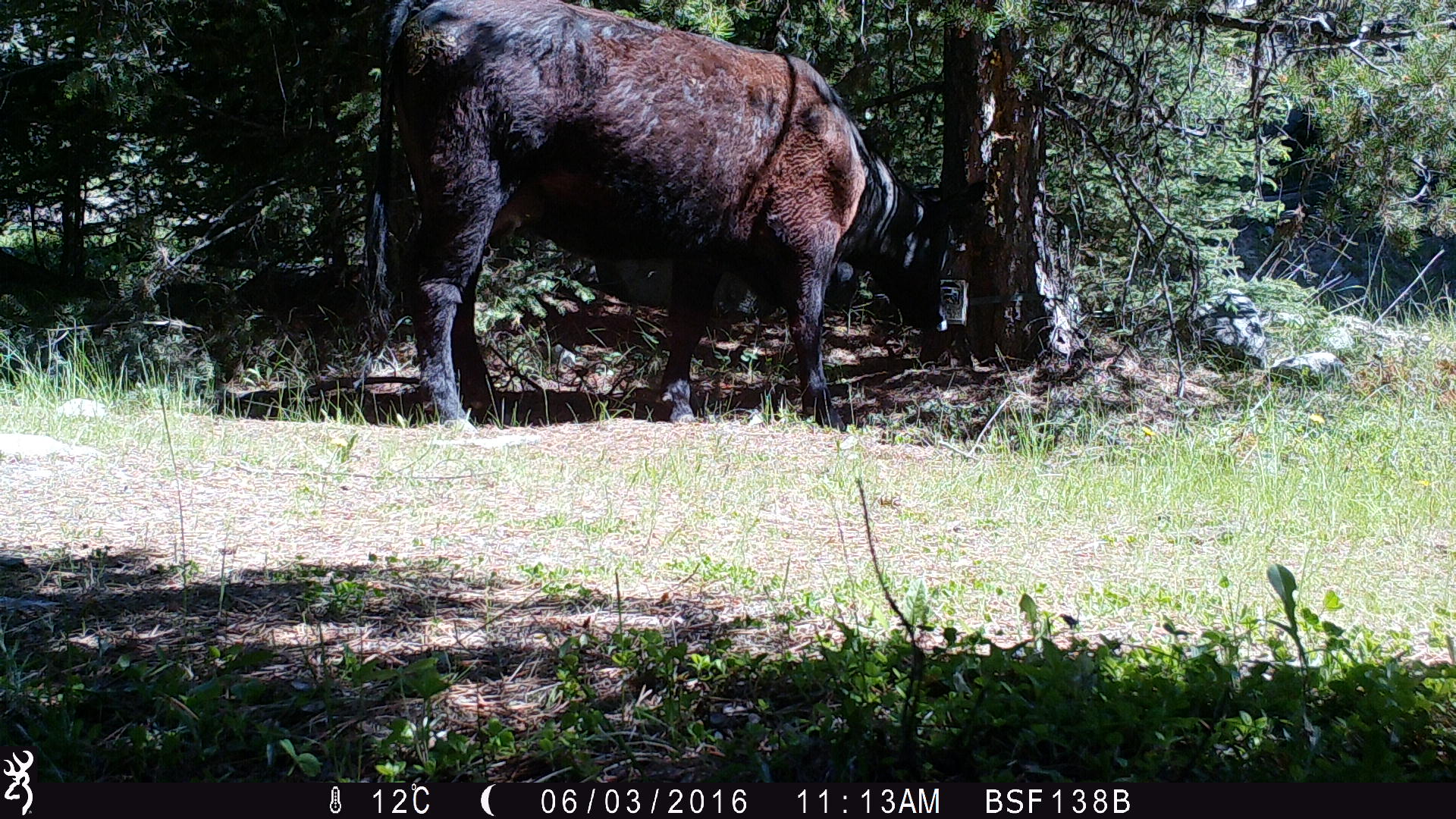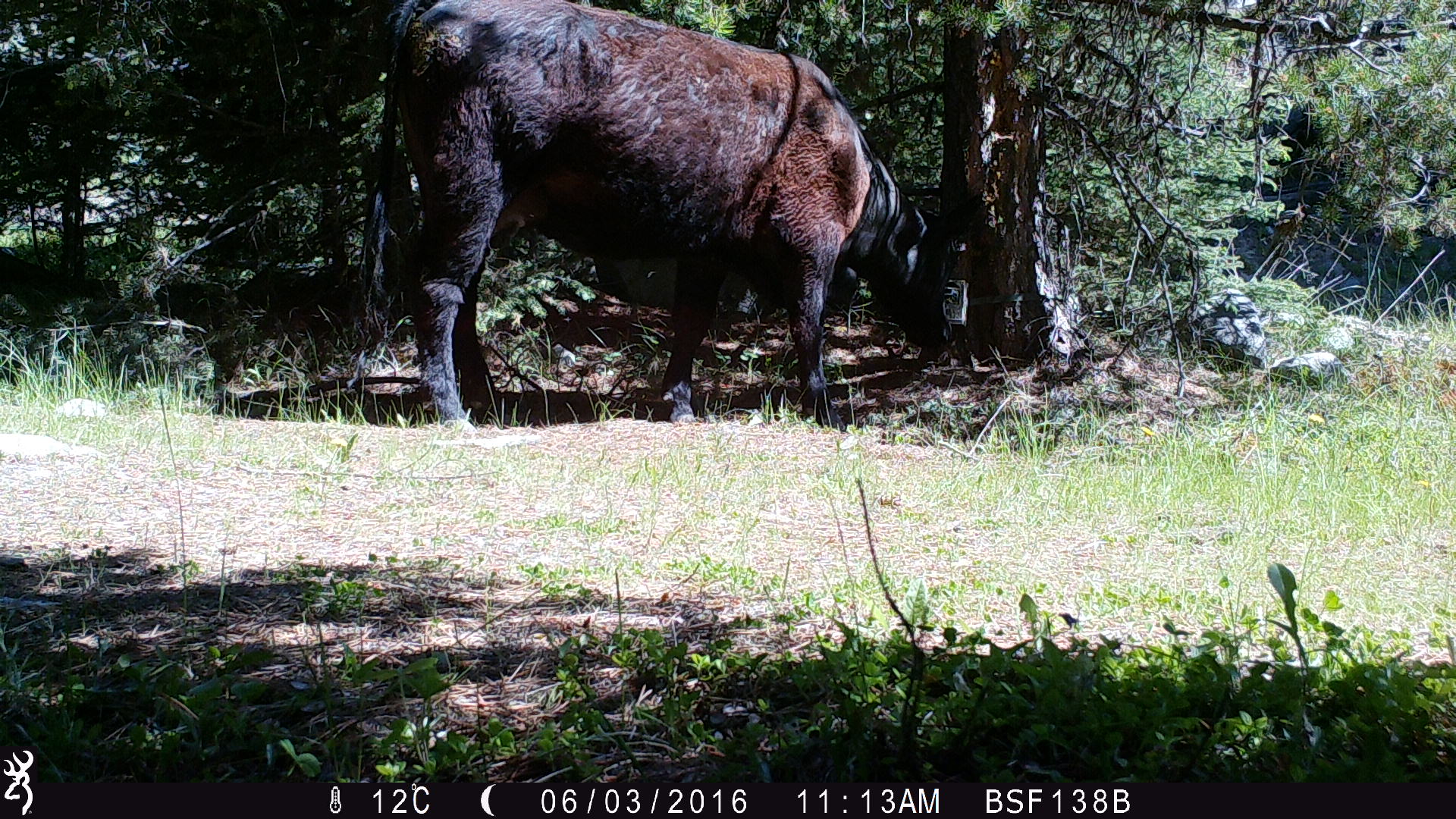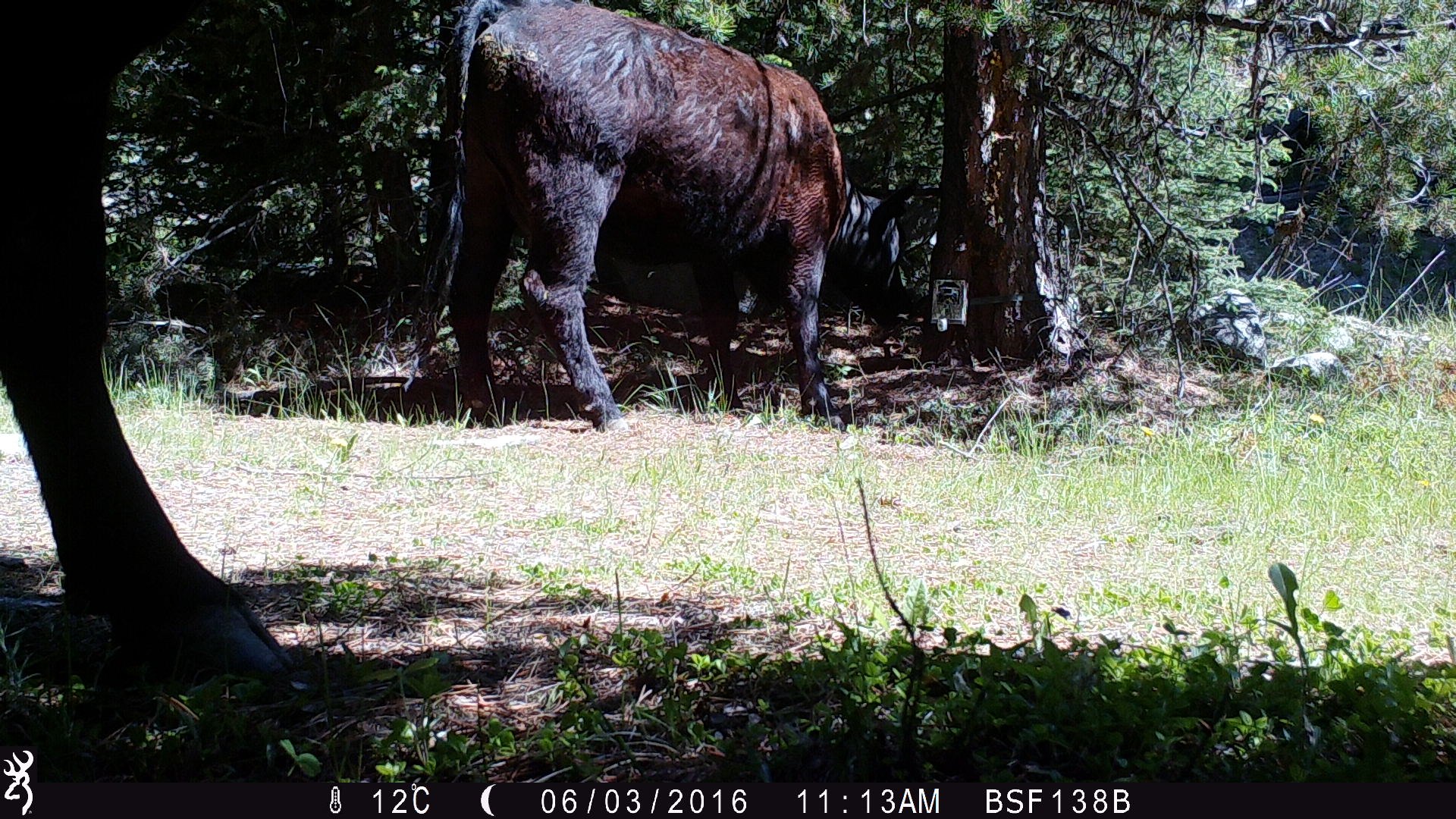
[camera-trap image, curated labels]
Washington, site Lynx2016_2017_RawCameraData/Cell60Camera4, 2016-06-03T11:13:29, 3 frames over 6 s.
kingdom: Animalia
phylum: Chordata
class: Mammalia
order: Artiodactyla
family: Bovidae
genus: Bos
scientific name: Bos taurus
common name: domestic cattle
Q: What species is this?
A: Domestic cattle (Bos taurus).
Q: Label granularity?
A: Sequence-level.